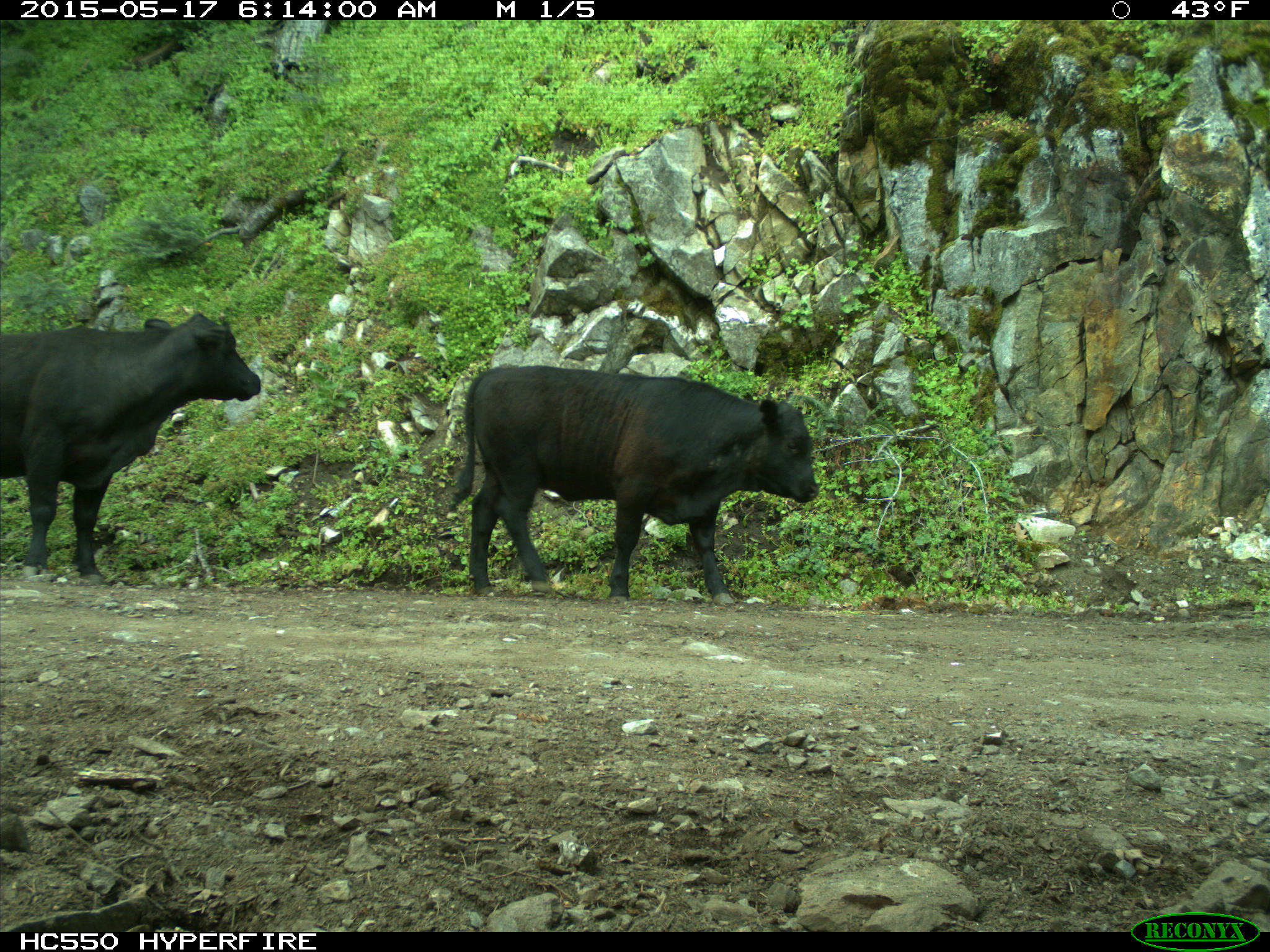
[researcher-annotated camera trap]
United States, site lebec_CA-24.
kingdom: Animalia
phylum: Chordata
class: Mammalia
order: Artiodactyla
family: Bovidae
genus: Bos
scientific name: Bos taurus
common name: domestic cow